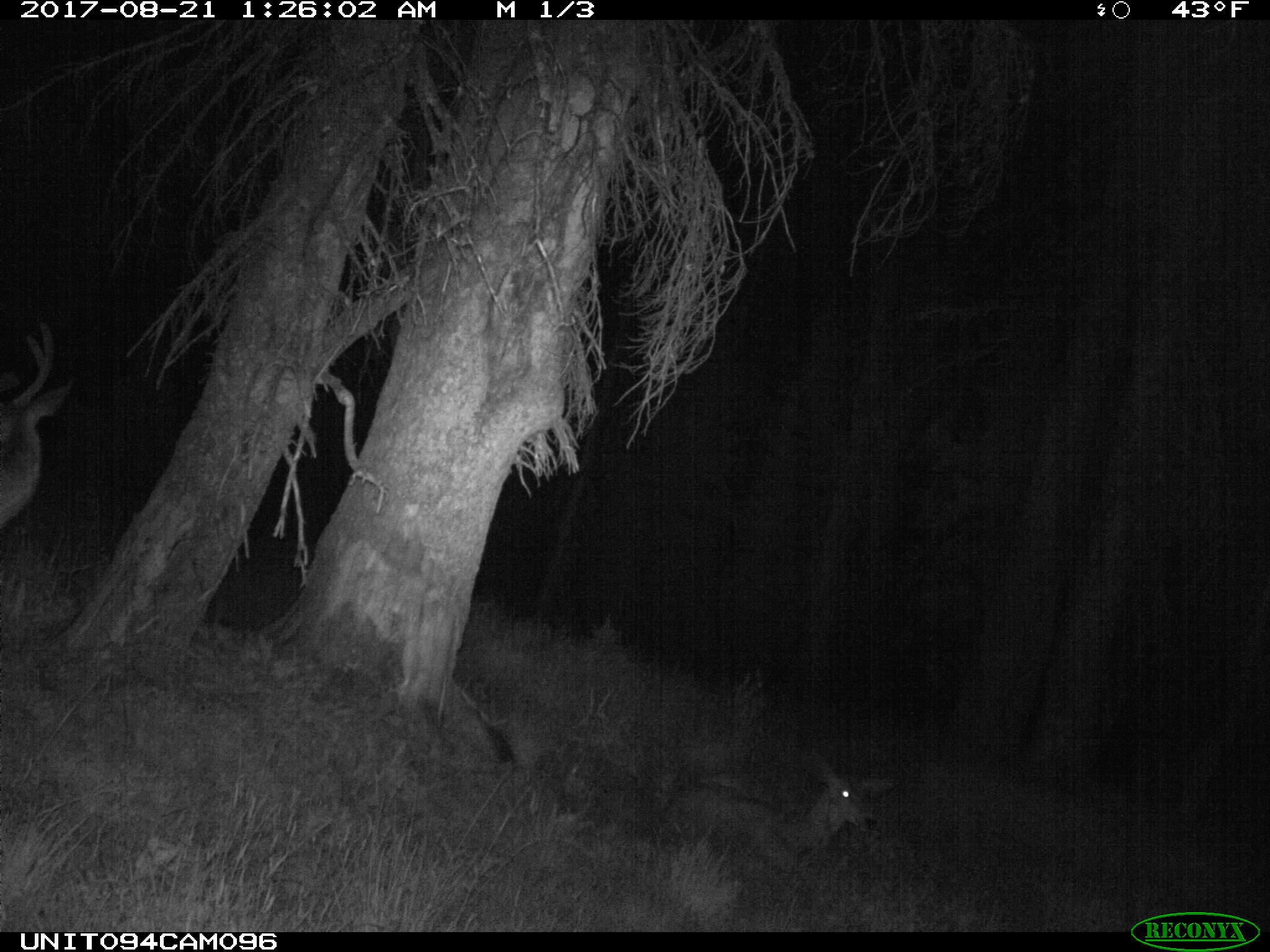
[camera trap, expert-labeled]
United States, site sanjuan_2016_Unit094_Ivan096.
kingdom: Animalia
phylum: Chordata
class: Mammalia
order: Artiodactyla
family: Cervidae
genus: Odocoileus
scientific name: Odocoileus hemionus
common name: mule deer